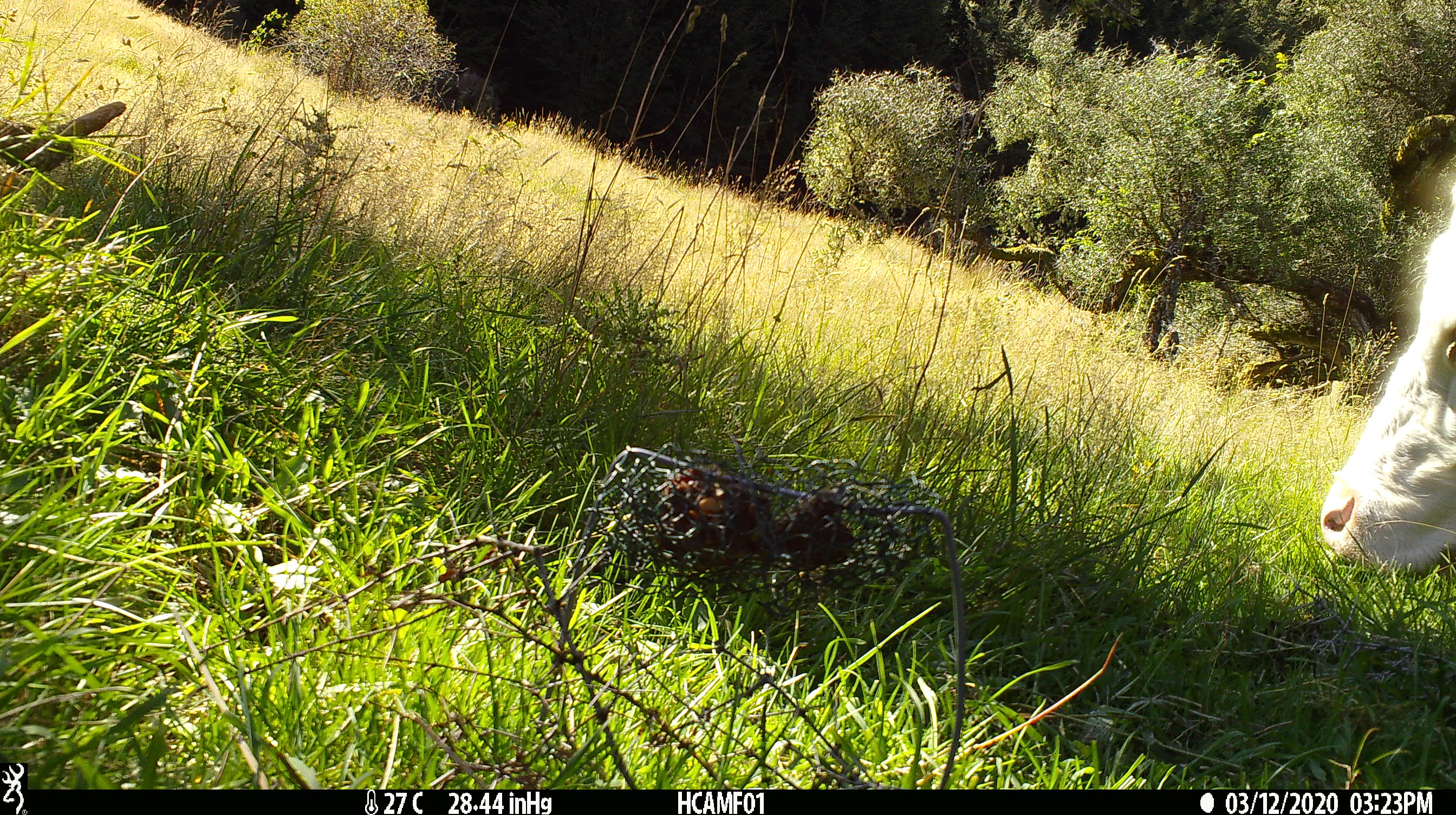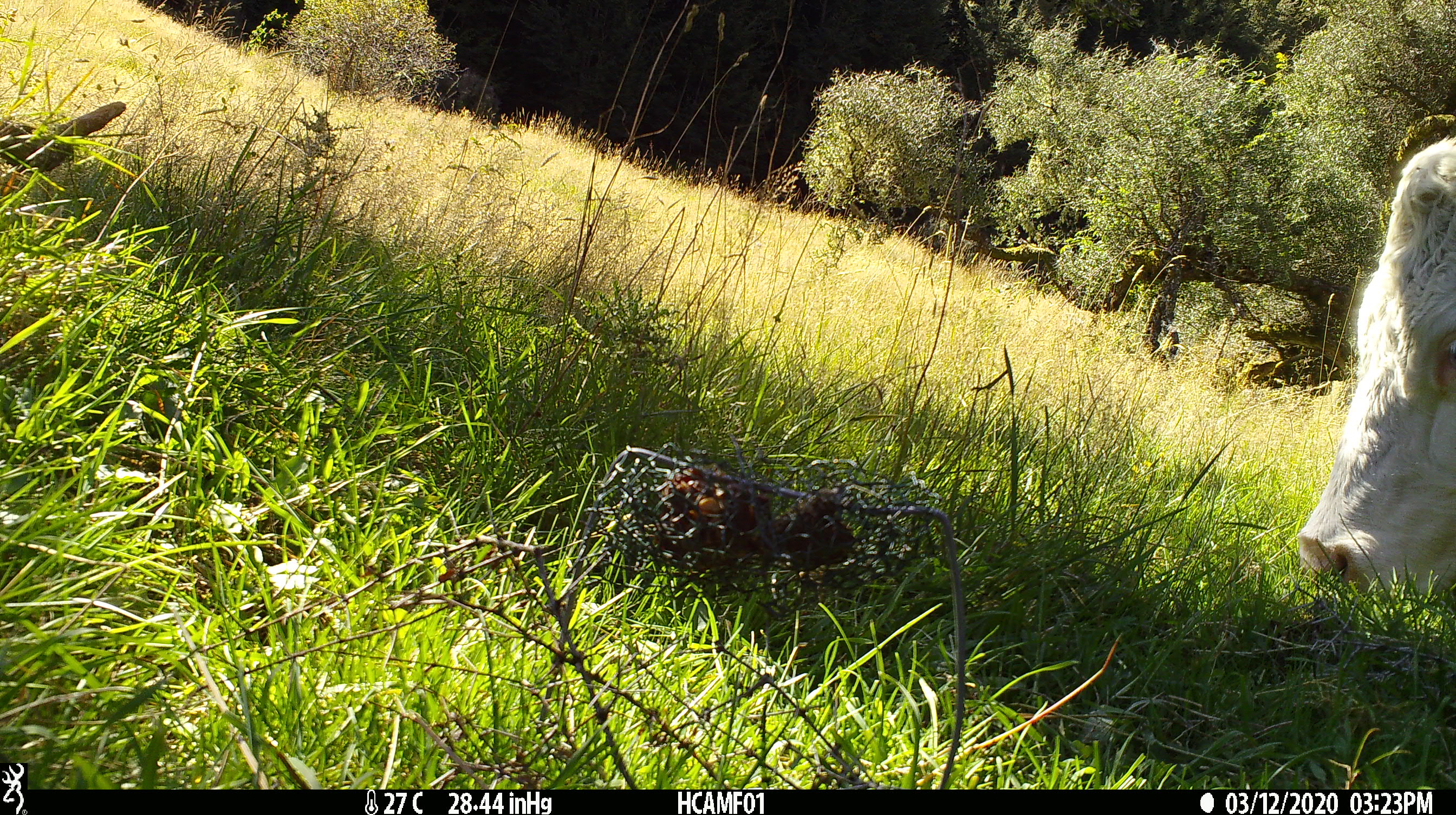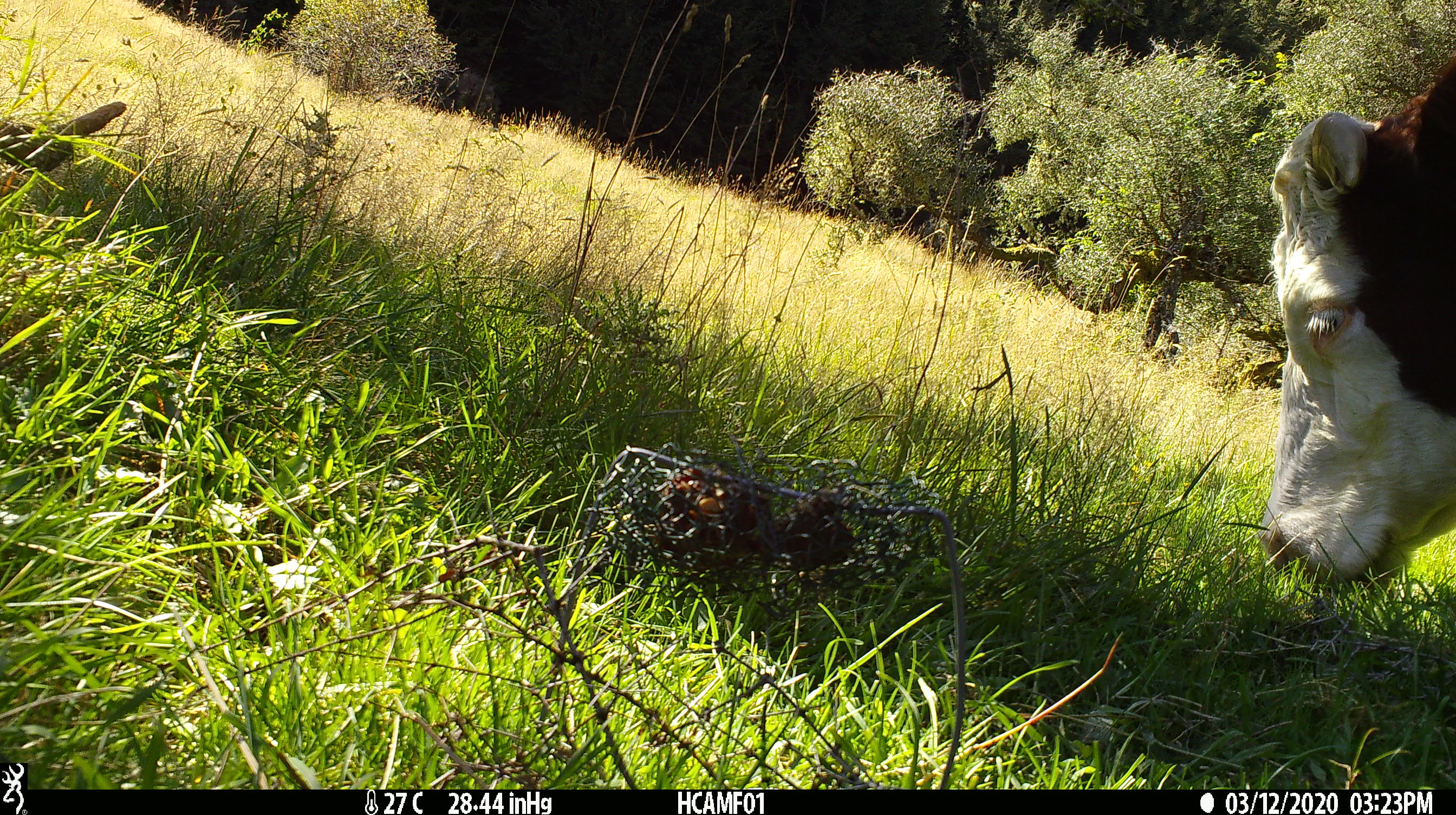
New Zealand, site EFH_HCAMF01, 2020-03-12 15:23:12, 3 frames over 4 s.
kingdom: Animalia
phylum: Chordata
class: Mammalia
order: Artiodactyla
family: Bovidae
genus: Bos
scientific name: Bos taurus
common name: domestic cow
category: cow